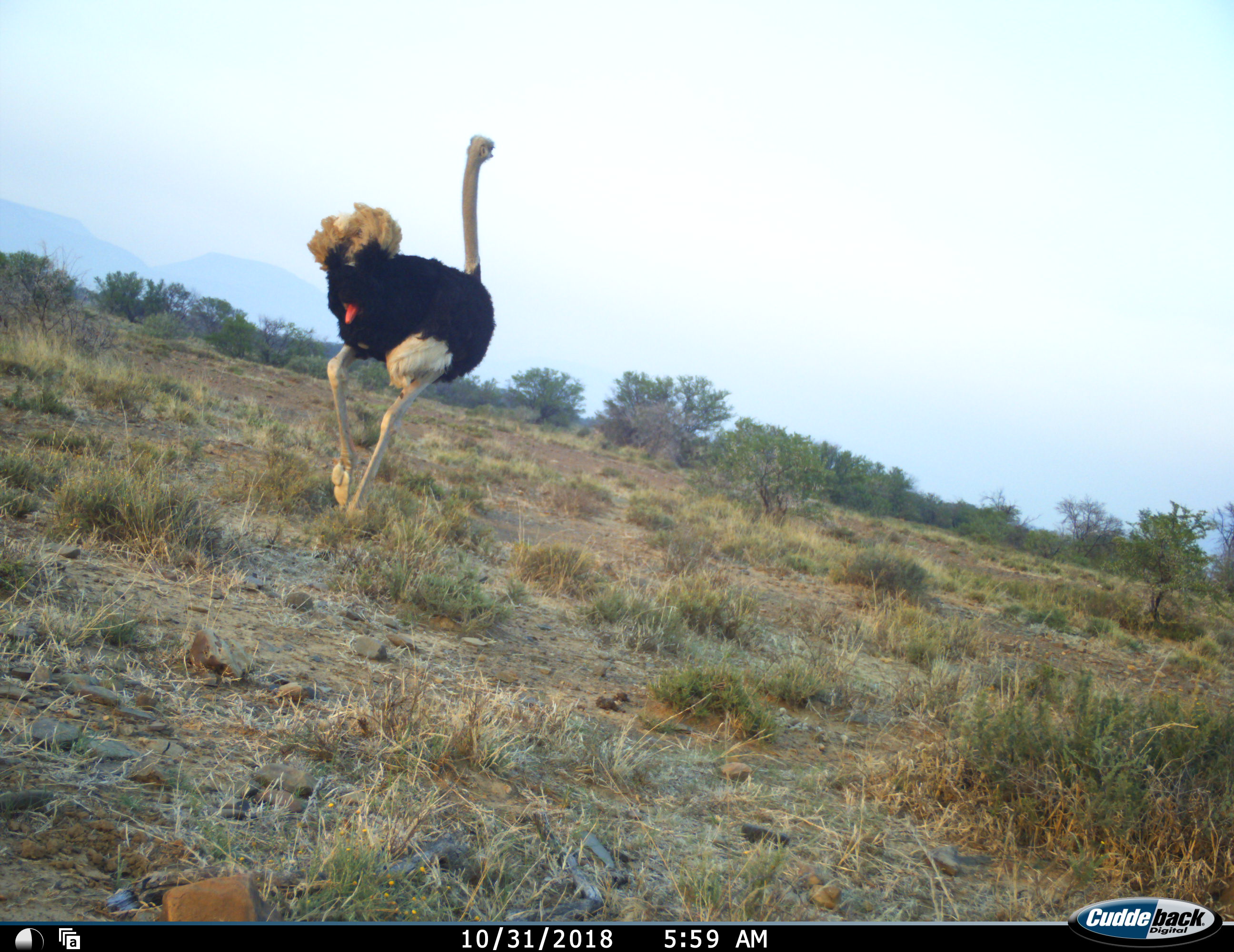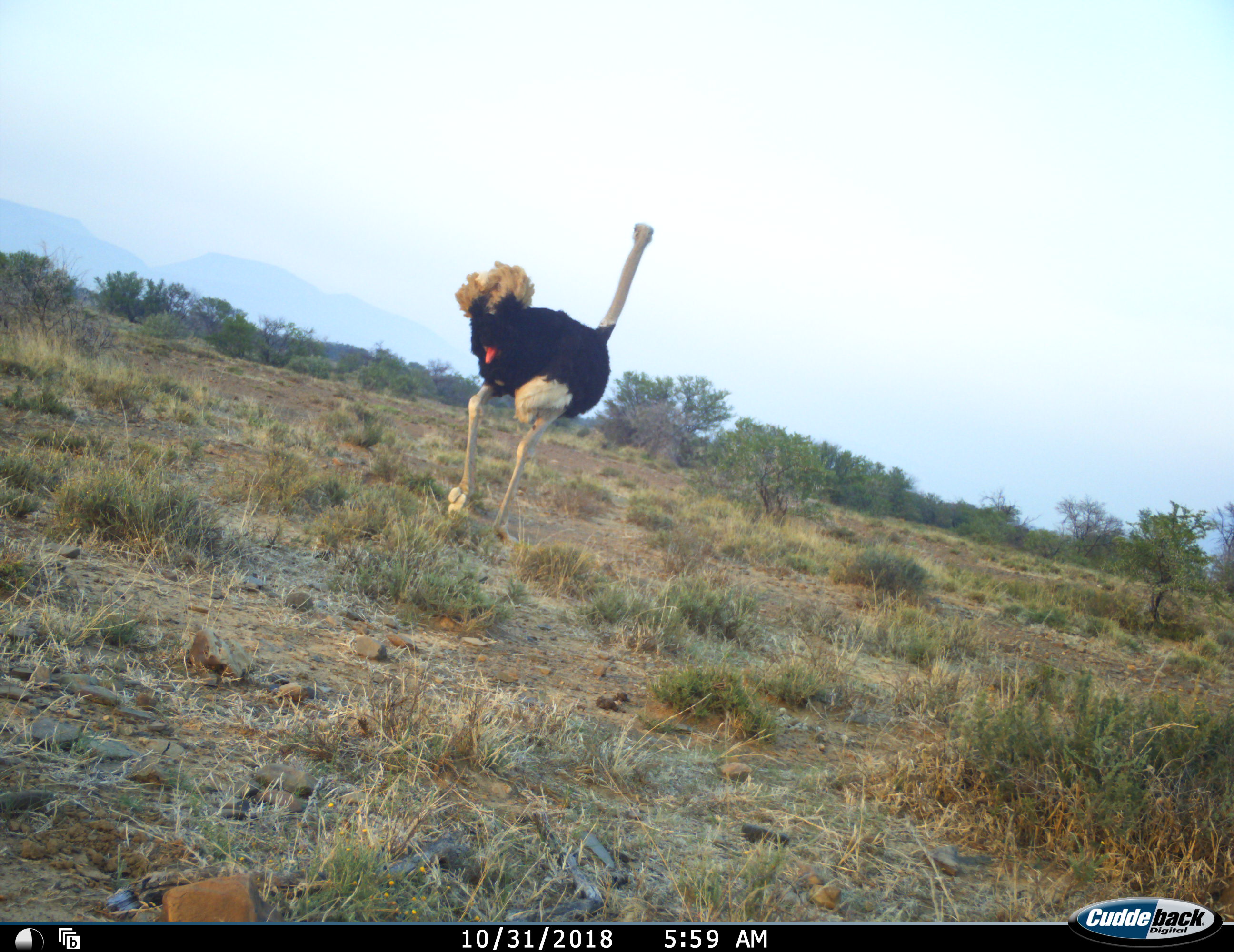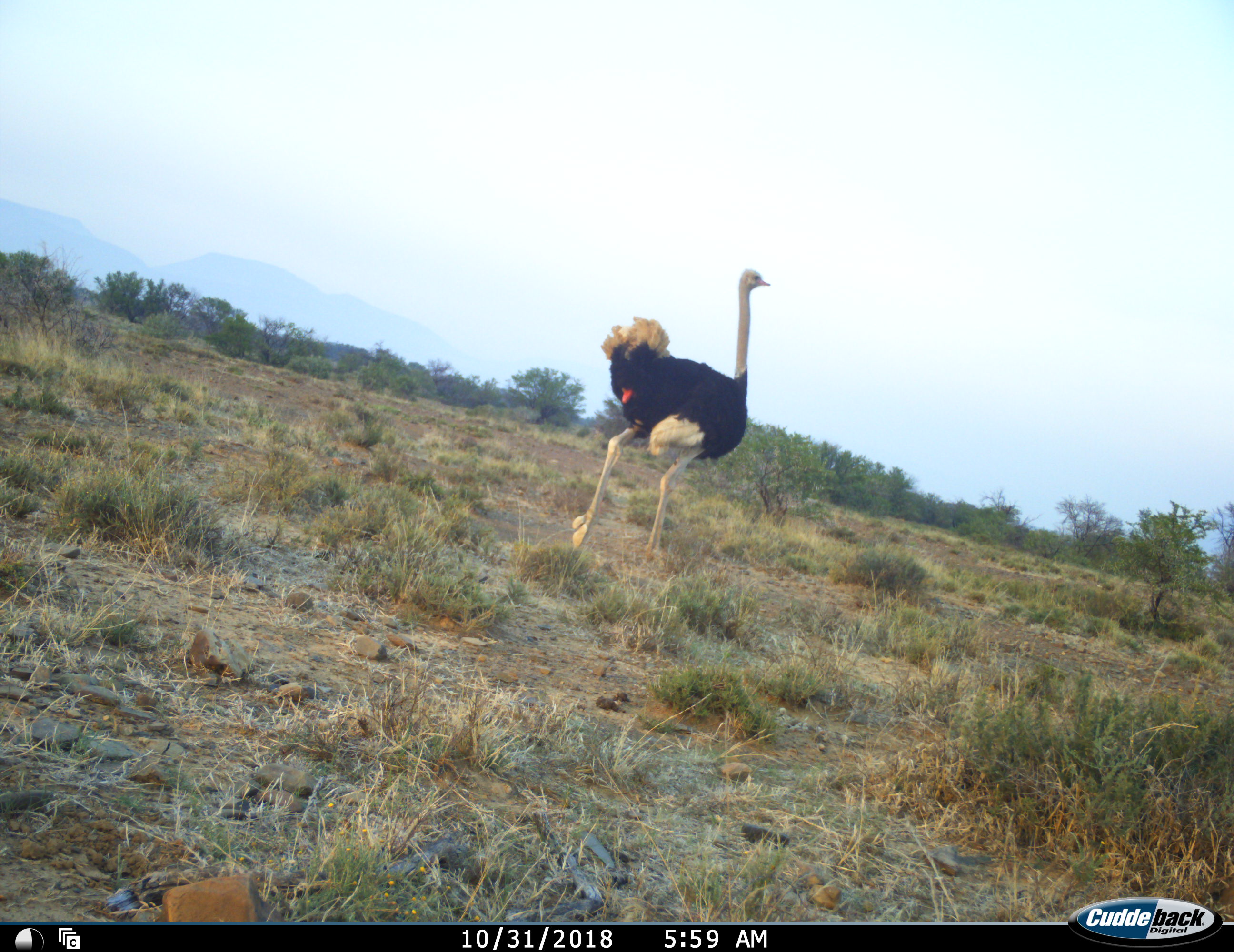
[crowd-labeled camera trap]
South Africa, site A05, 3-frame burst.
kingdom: Animalia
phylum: Chordata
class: Aves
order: Struthioniformes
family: Struthionidae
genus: Struthio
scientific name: Struthio camelus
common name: ostrich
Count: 1.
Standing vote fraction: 10%.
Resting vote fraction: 0%.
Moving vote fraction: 100%.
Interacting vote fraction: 0%.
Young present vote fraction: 0%.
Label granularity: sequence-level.